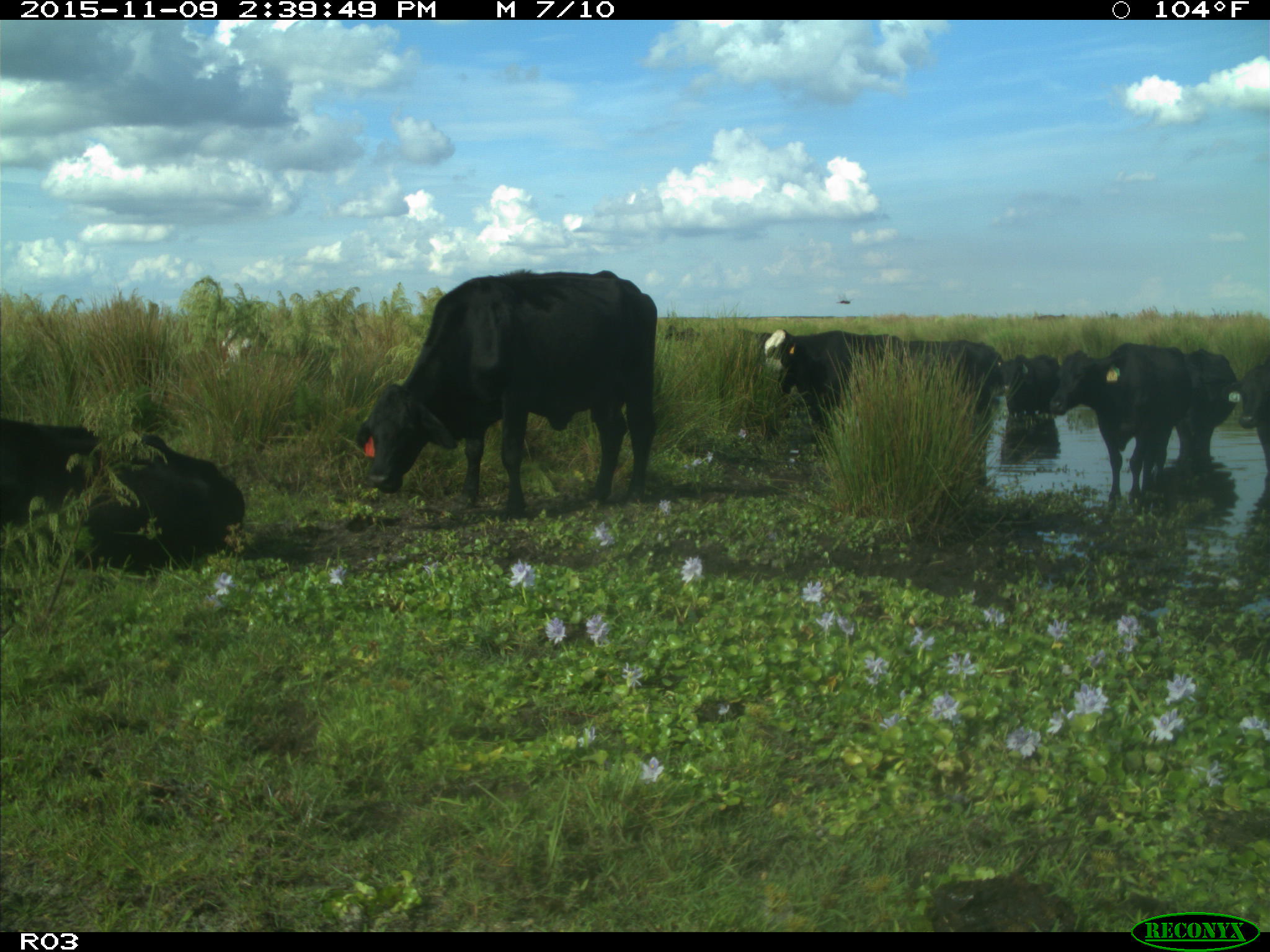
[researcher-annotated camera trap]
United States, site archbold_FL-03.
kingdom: Animalia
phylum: Chordata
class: Mammalia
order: Artiodactyla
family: Bovidae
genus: Bos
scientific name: Bos taurus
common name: domestic cow